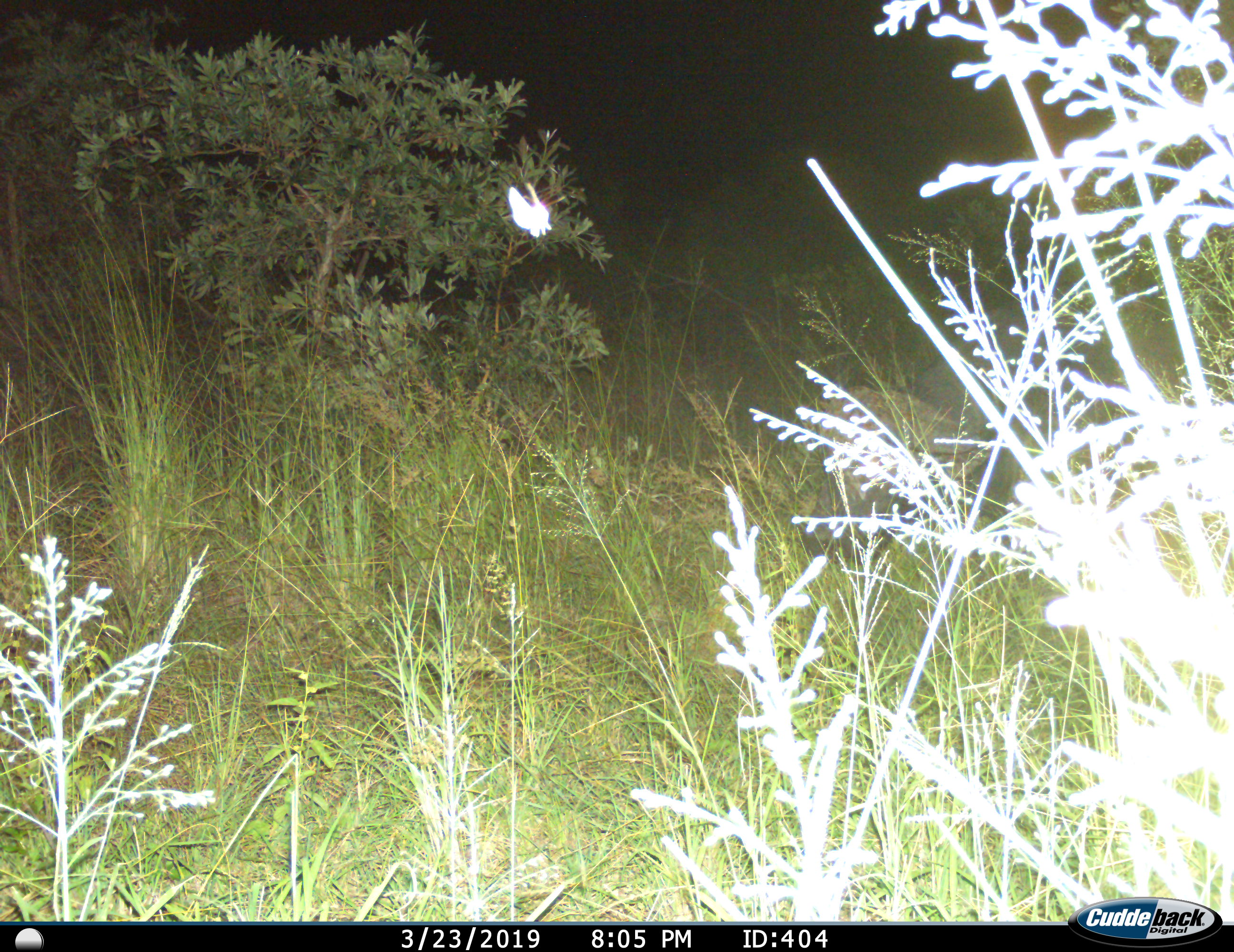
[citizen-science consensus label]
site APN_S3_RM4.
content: unidentified animal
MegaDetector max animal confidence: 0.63